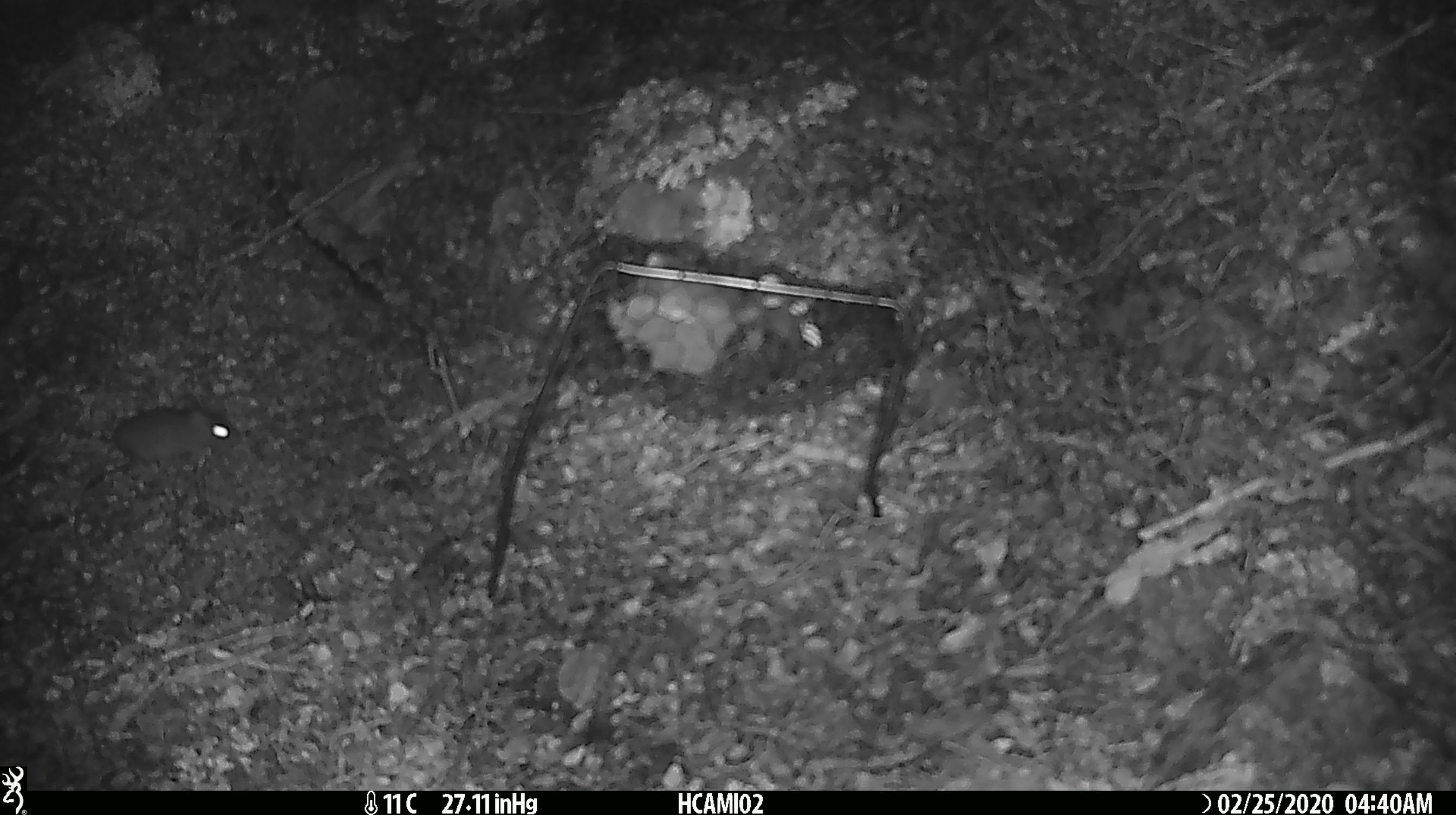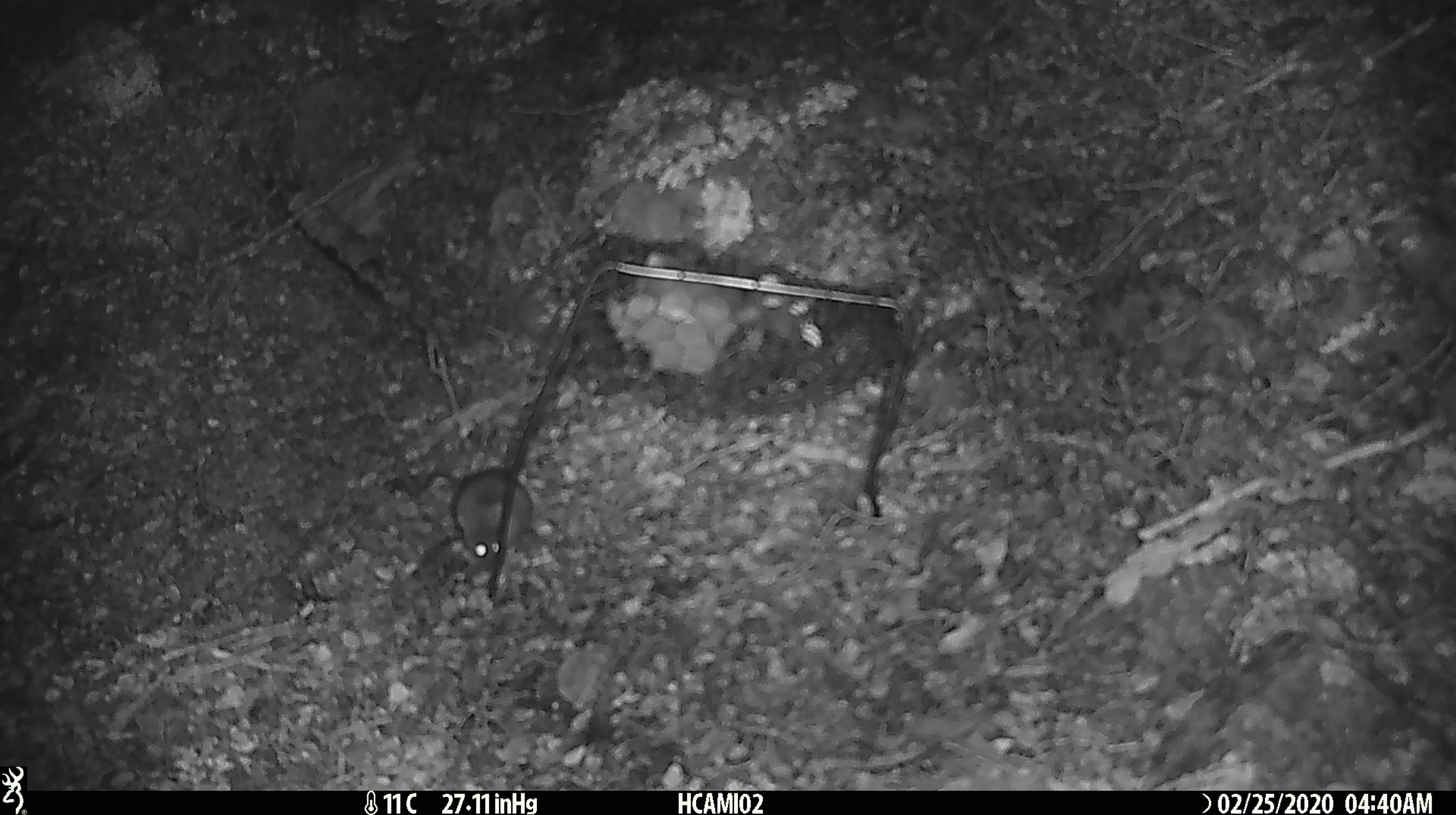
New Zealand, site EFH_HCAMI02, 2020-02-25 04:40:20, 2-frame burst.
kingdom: Animalia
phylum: Chordata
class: Mammalia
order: Rodentia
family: Muridae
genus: Mus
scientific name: Mus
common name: mouse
Mouse (Mus).